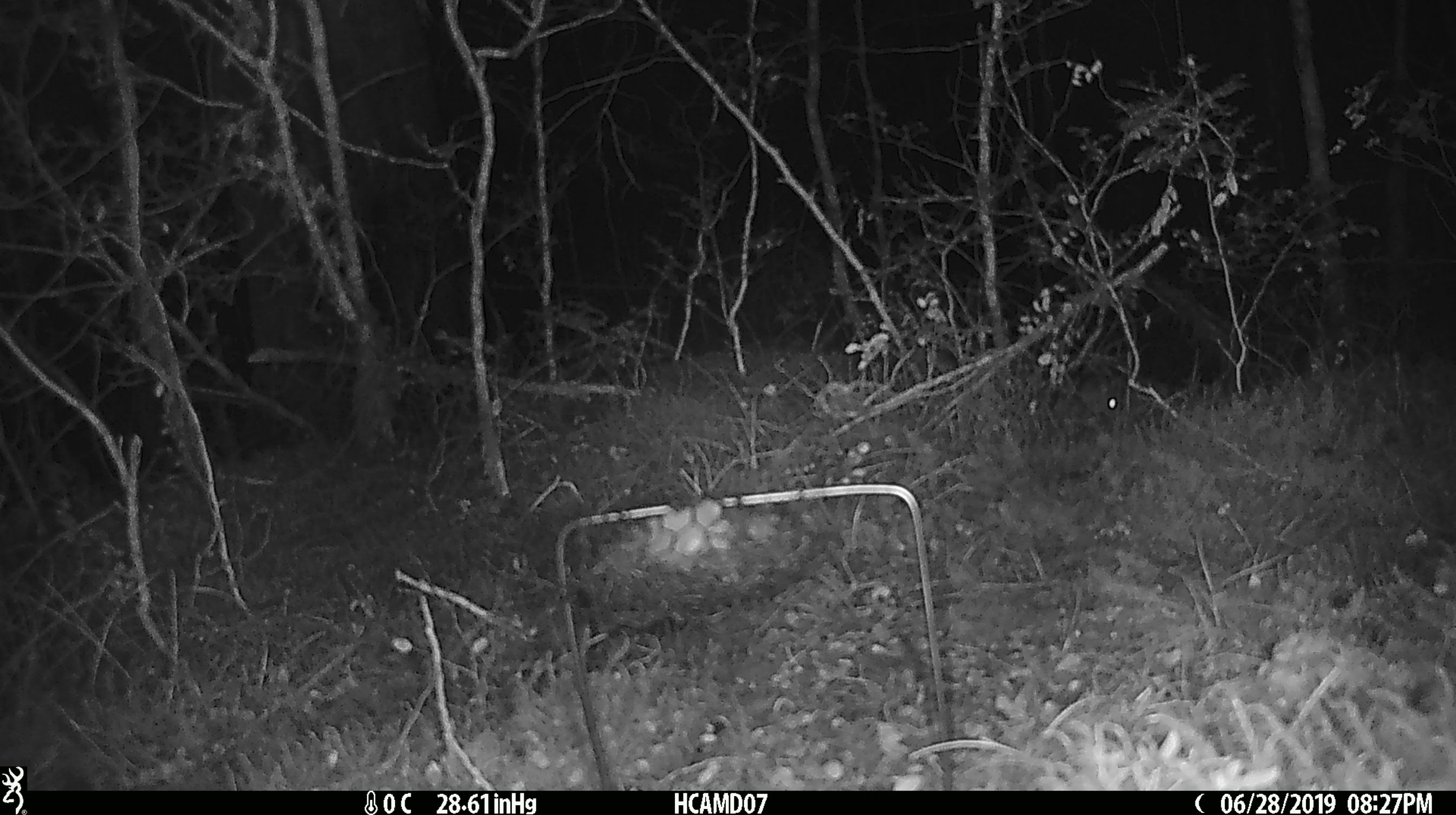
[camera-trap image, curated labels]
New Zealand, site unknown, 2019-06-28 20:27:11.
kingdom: Animalia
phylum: Chordata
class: Mammalia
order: Rodentia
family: Muridae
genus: Mus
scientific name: Mus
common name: mouse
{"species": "mouse (Mus)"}